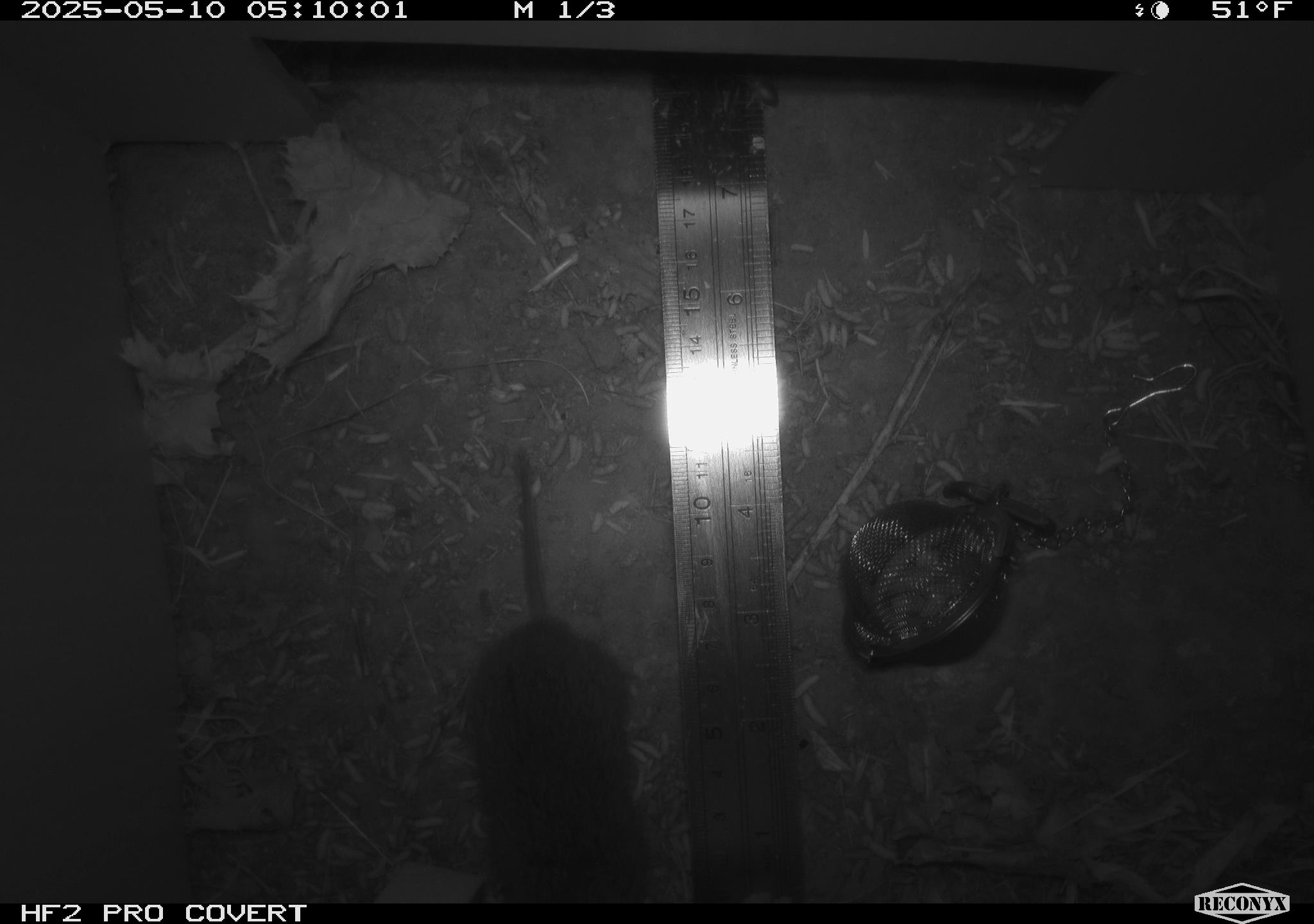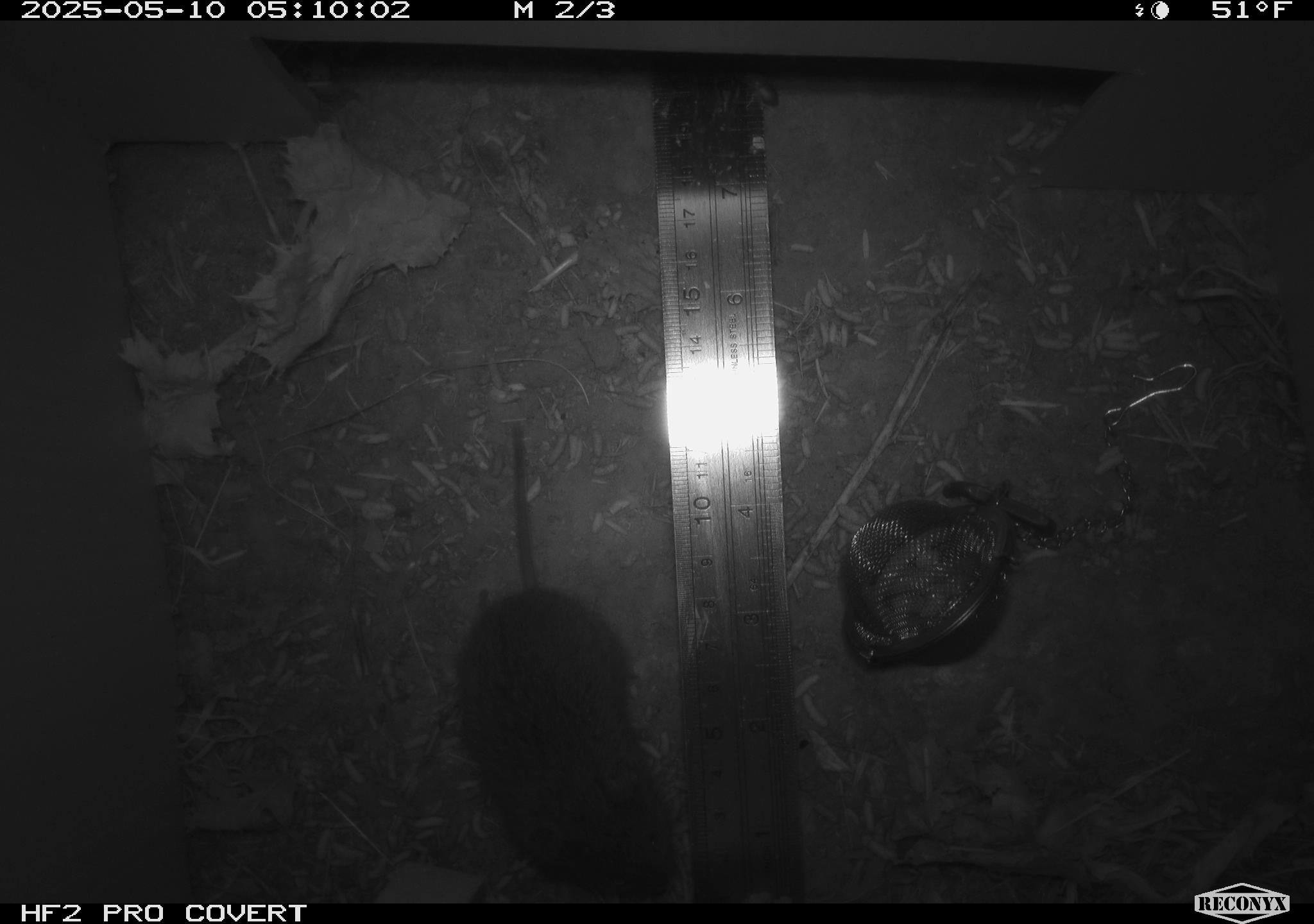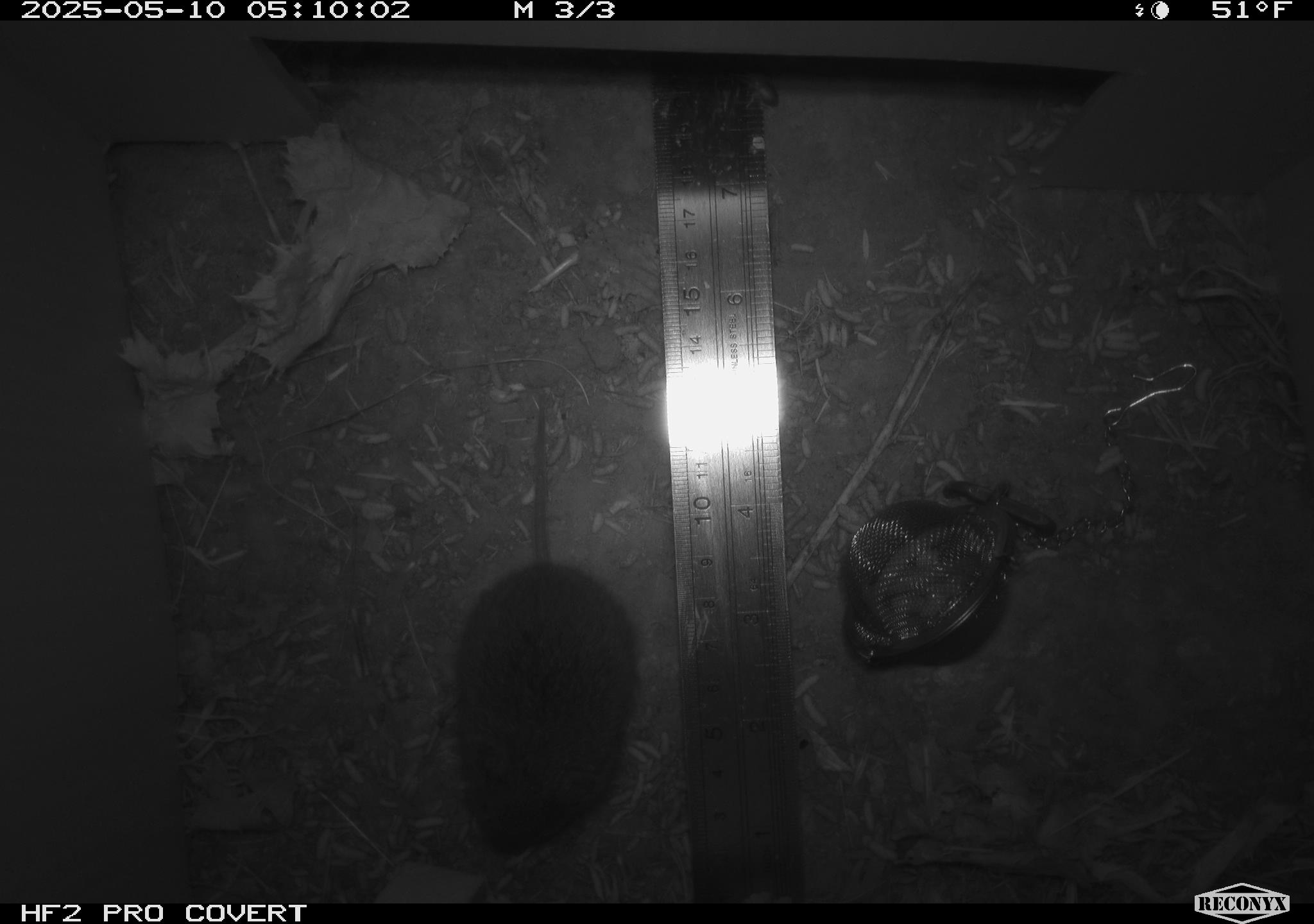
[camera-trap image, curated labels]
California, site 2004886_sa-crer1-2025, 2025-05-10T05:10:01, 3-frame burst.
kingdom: Animalia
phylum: Chordata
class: Mammalia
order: Rodentia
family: Cricetidae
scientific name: Arvicolinae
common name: voles, lemmings, and muskrats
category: arvicolinae subfamily